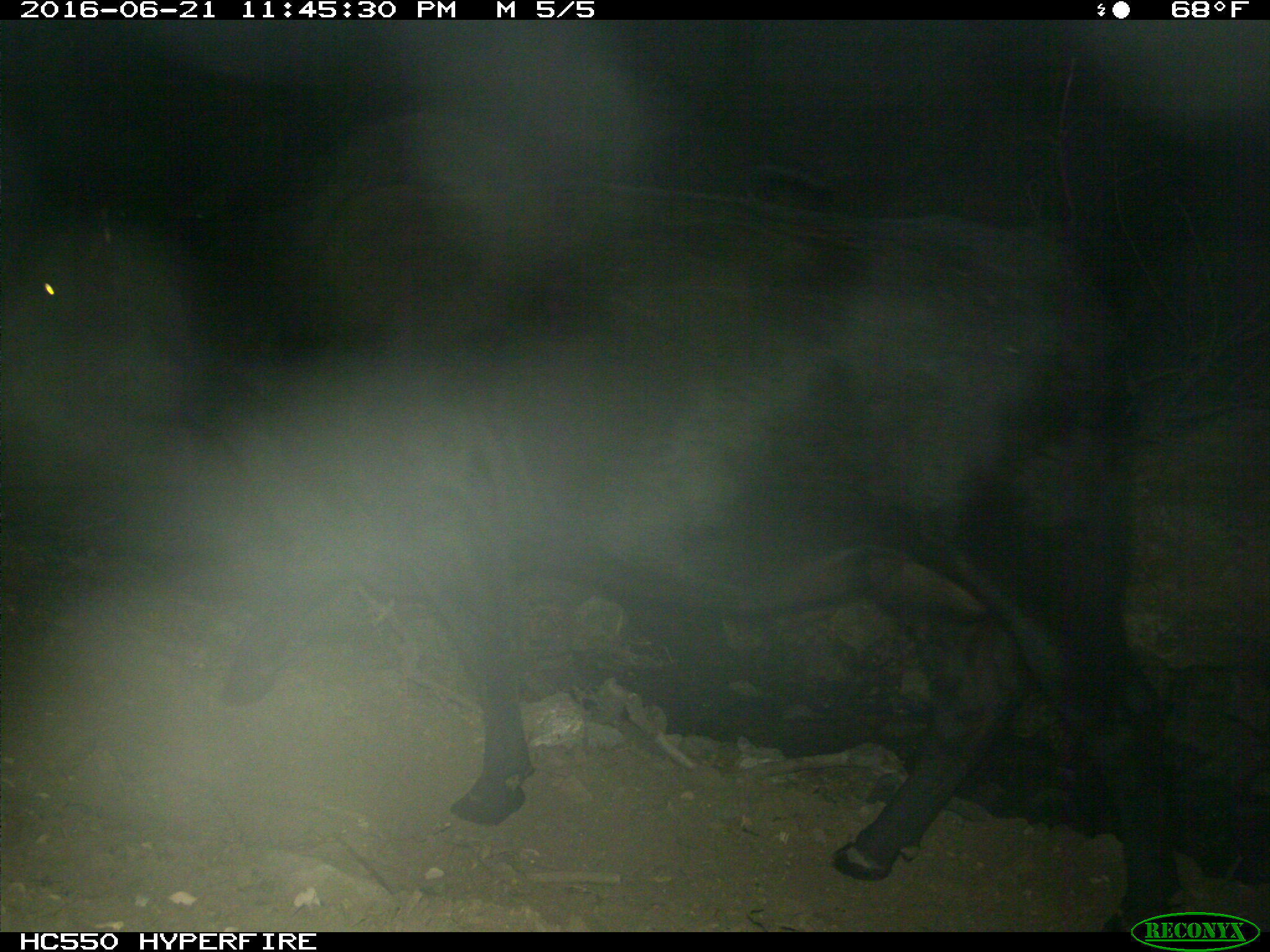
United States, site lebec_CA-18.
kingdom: Animalia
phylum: Chordata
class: Mammalia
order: Artiodactyla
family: Bovidae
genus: Bos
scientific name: Bos taurus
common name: domestic cow